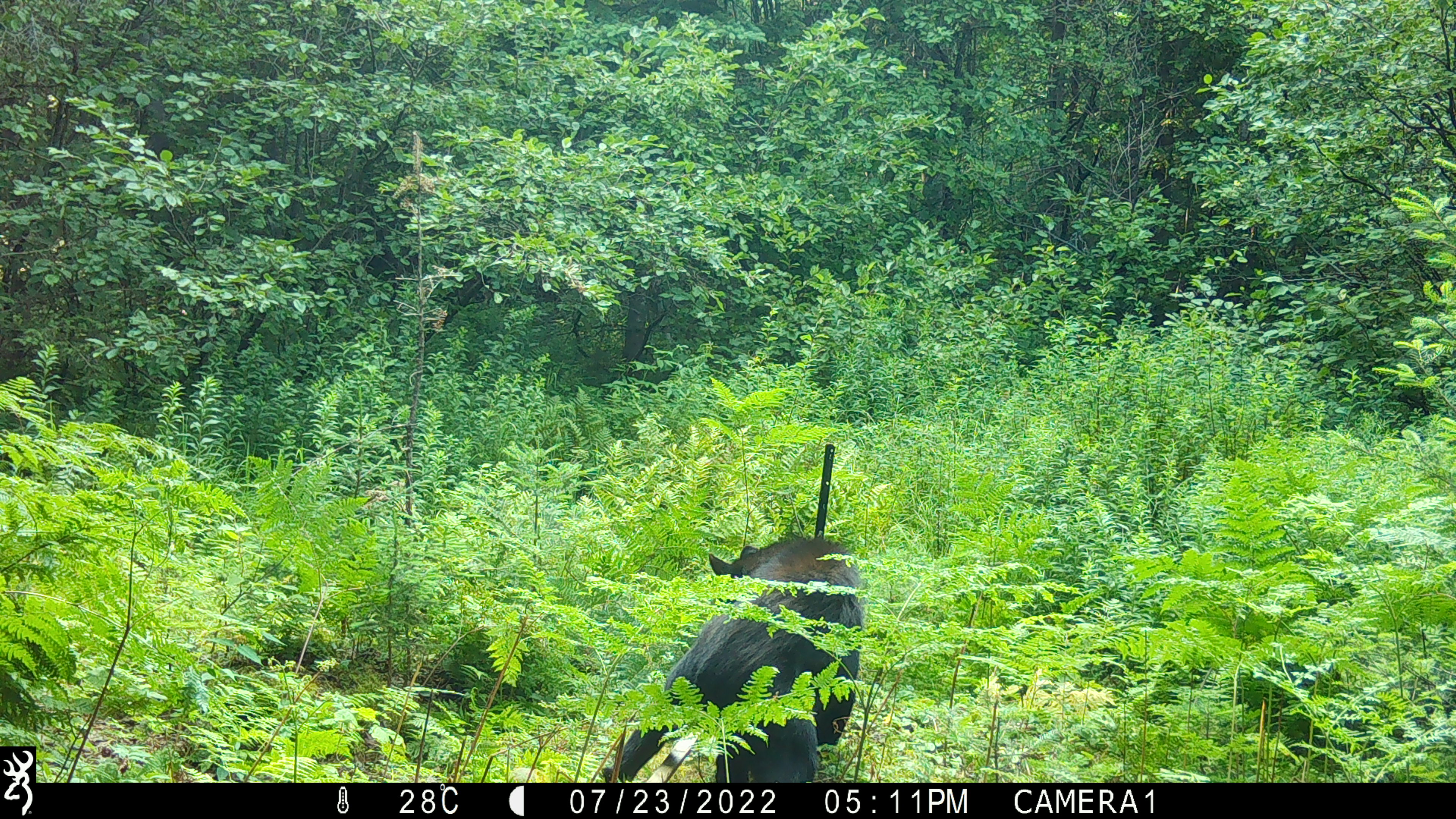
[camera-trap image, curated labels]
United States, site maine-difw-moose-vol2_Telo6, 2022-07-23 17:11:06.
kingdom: Animalia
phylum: Chordata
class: Mammalia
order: Carnivora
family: Ursidae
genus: Ursus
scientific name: Ursus americanus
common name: black bear